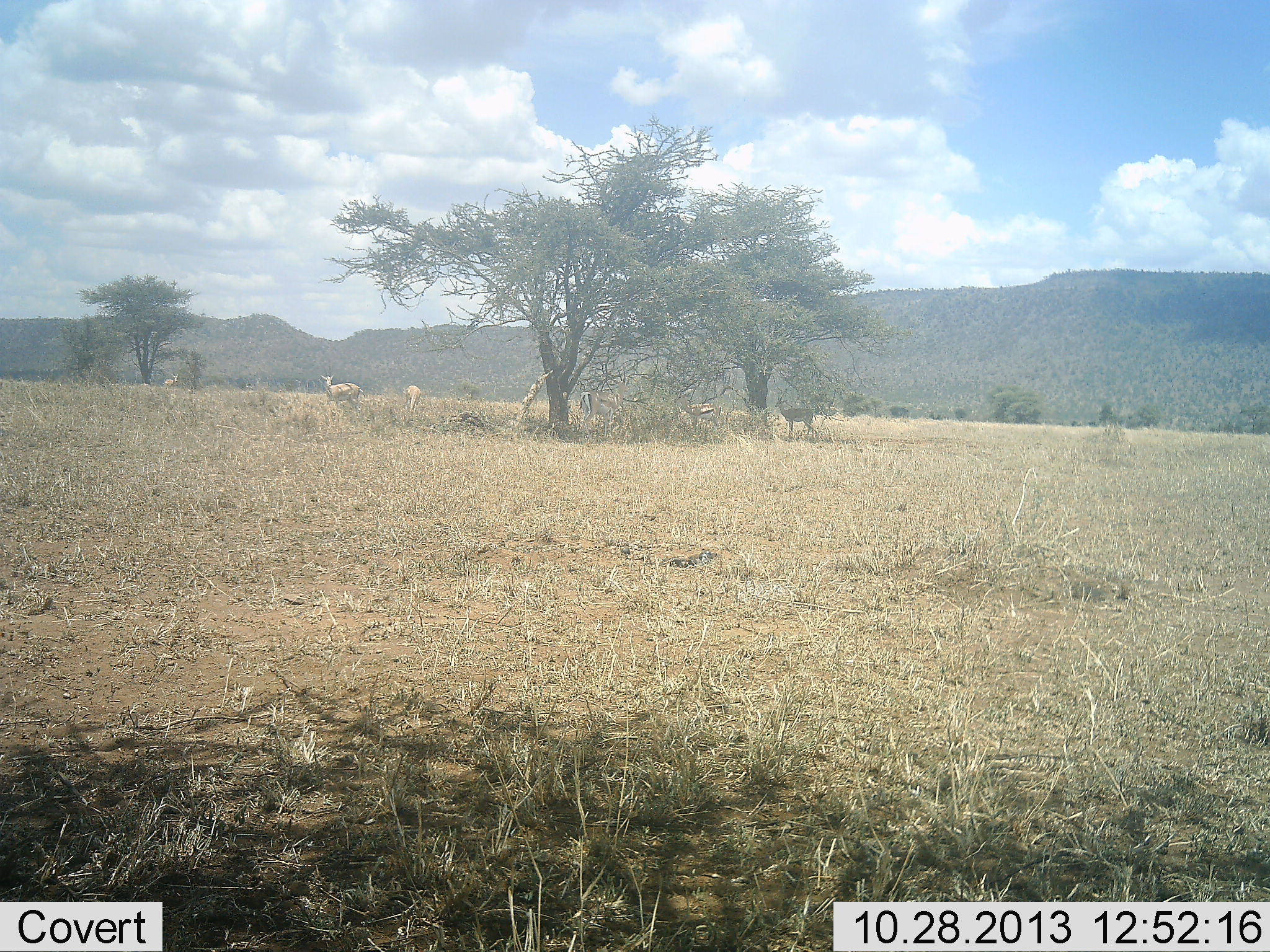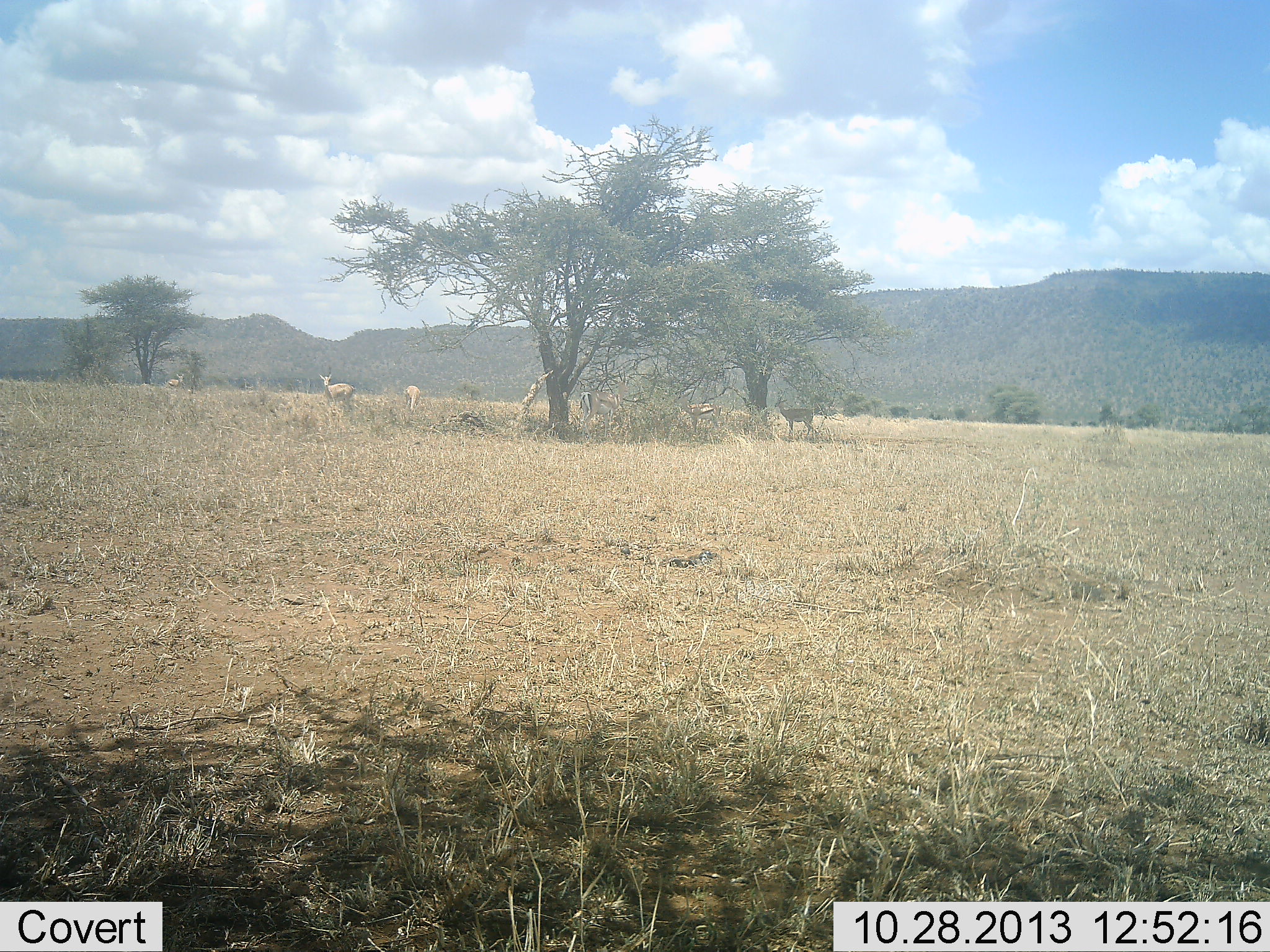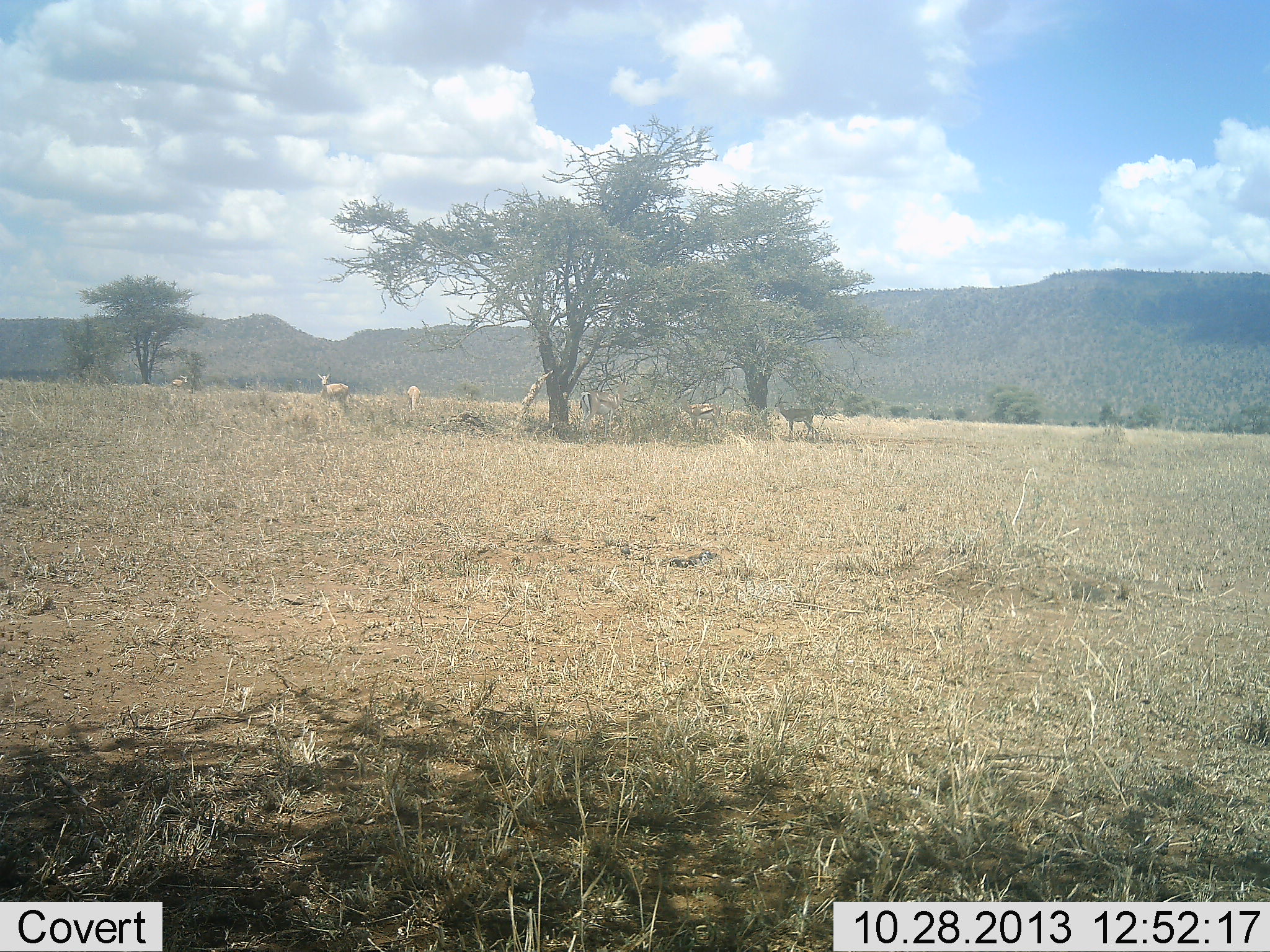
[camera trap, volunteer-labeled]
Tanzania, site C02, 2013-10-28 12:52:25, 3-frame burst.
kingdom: Animalia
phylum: Chordata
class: Mammalia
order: Artiodactyla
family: Bovidae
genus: Nanger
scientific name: Nanger granti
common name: grant's gazelle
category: gazellegrants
Gazellegrants (grant's gazelle) (Nanger granti), count 5. Behavior (volunteer vote fractions): standing 92%, resting 8%, moving 15%, interacting 0%. Young present (vote fraction): 0%. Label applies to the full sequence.